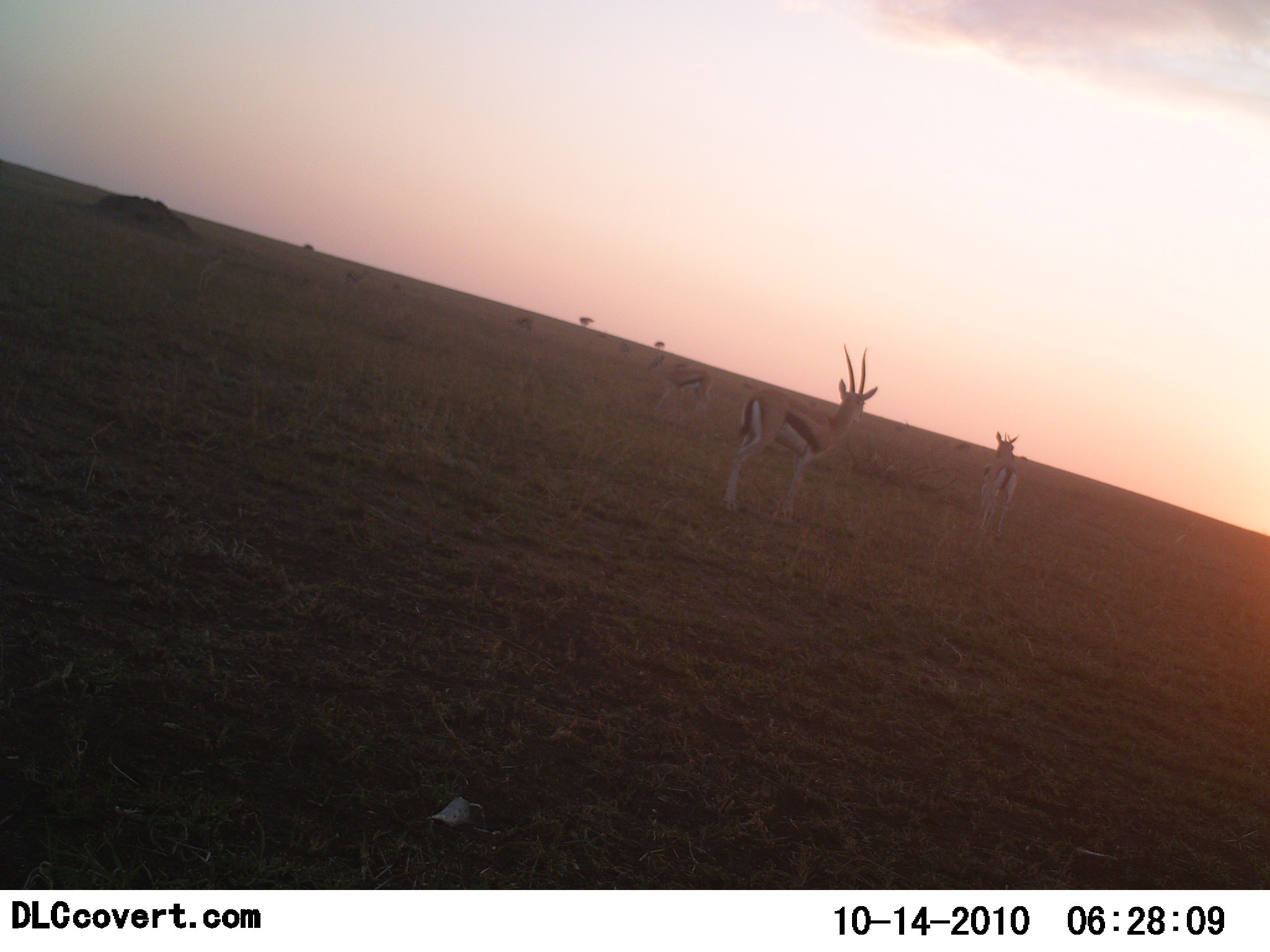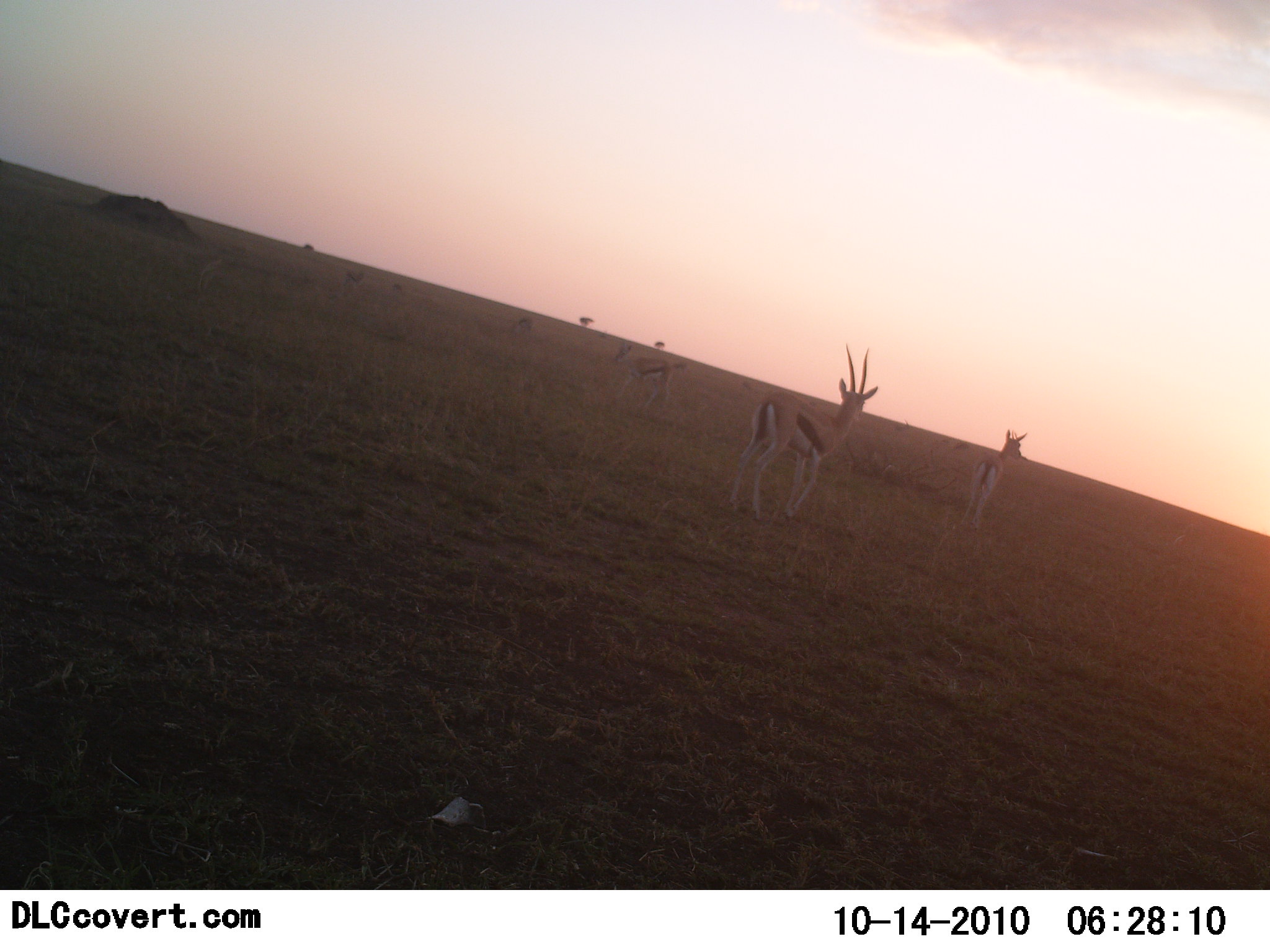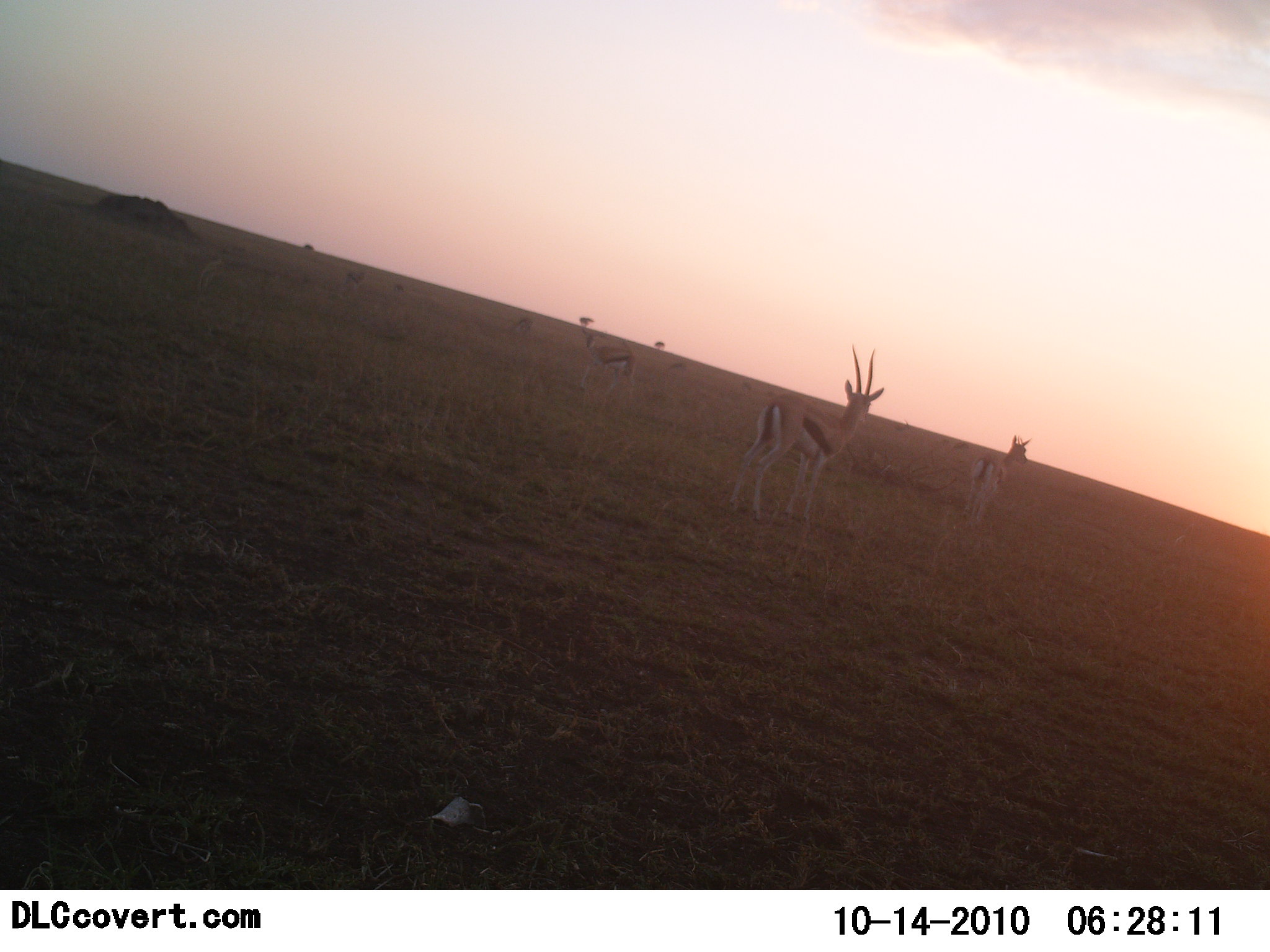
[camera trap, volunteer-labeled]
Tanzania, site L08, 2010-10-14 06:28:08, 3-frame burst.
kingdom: Animalia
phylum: Chordata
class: Mammalia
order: Artiodactyla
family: Bovidae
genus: Eudorcas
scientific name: Eudorcas thomsonii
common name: thomson's gazelle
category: gazellethomsons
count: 3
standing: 56%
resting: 0%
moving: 78%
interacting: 0%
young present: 0%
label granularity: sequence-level